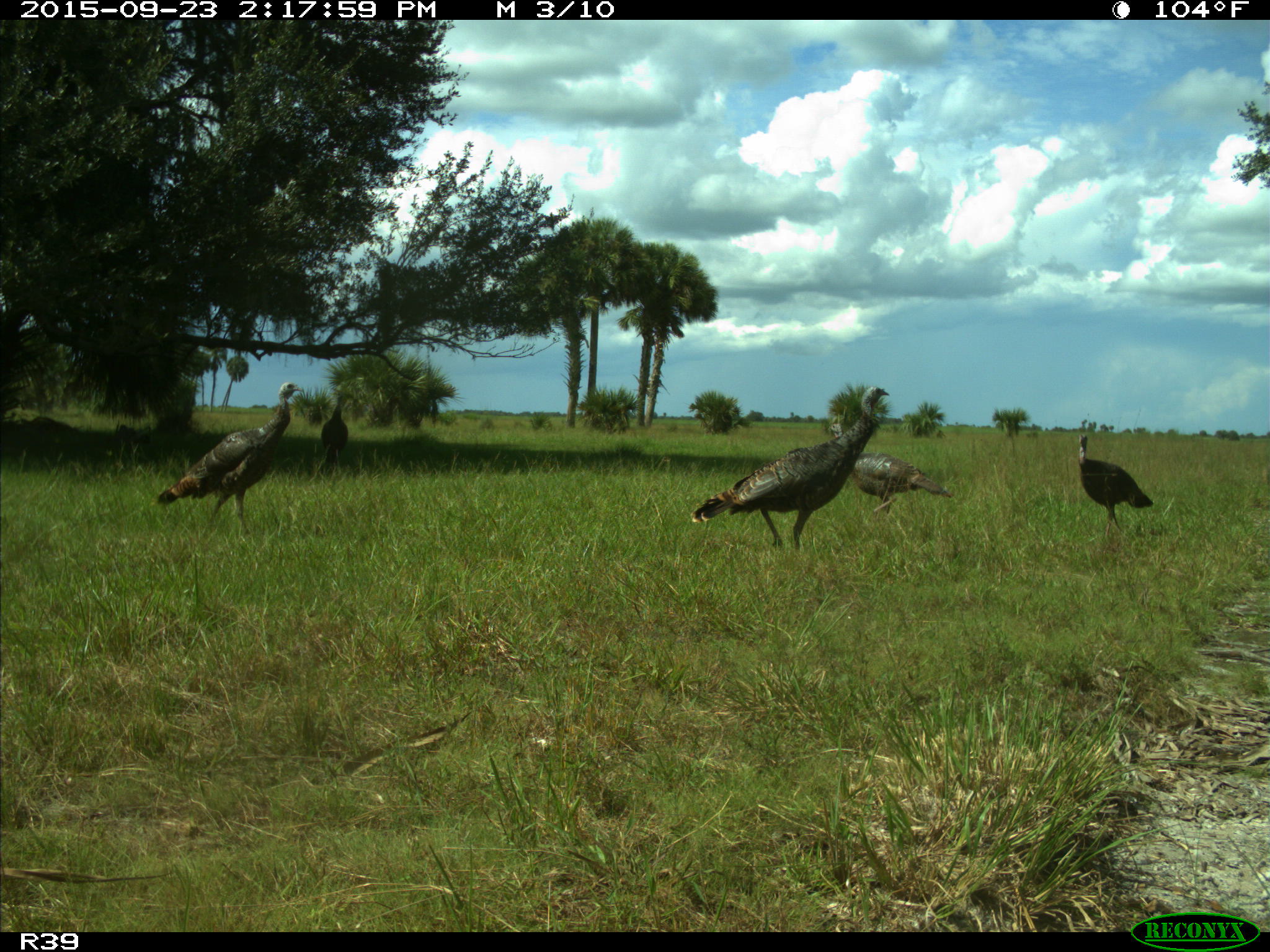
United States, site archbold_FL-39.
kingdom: Animalia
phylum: Chordata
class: Aves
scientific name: Aves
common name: birds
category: unidentified bird